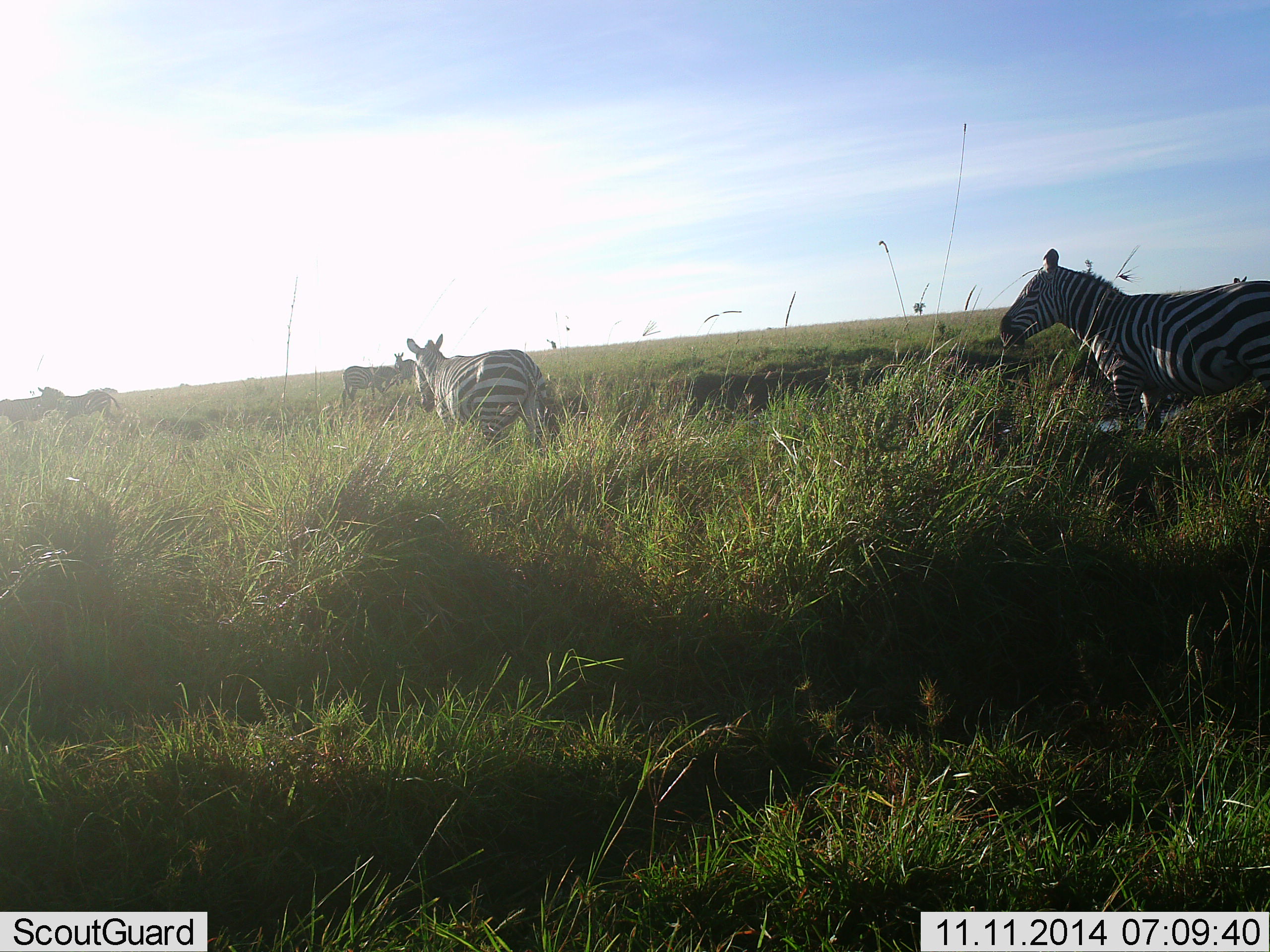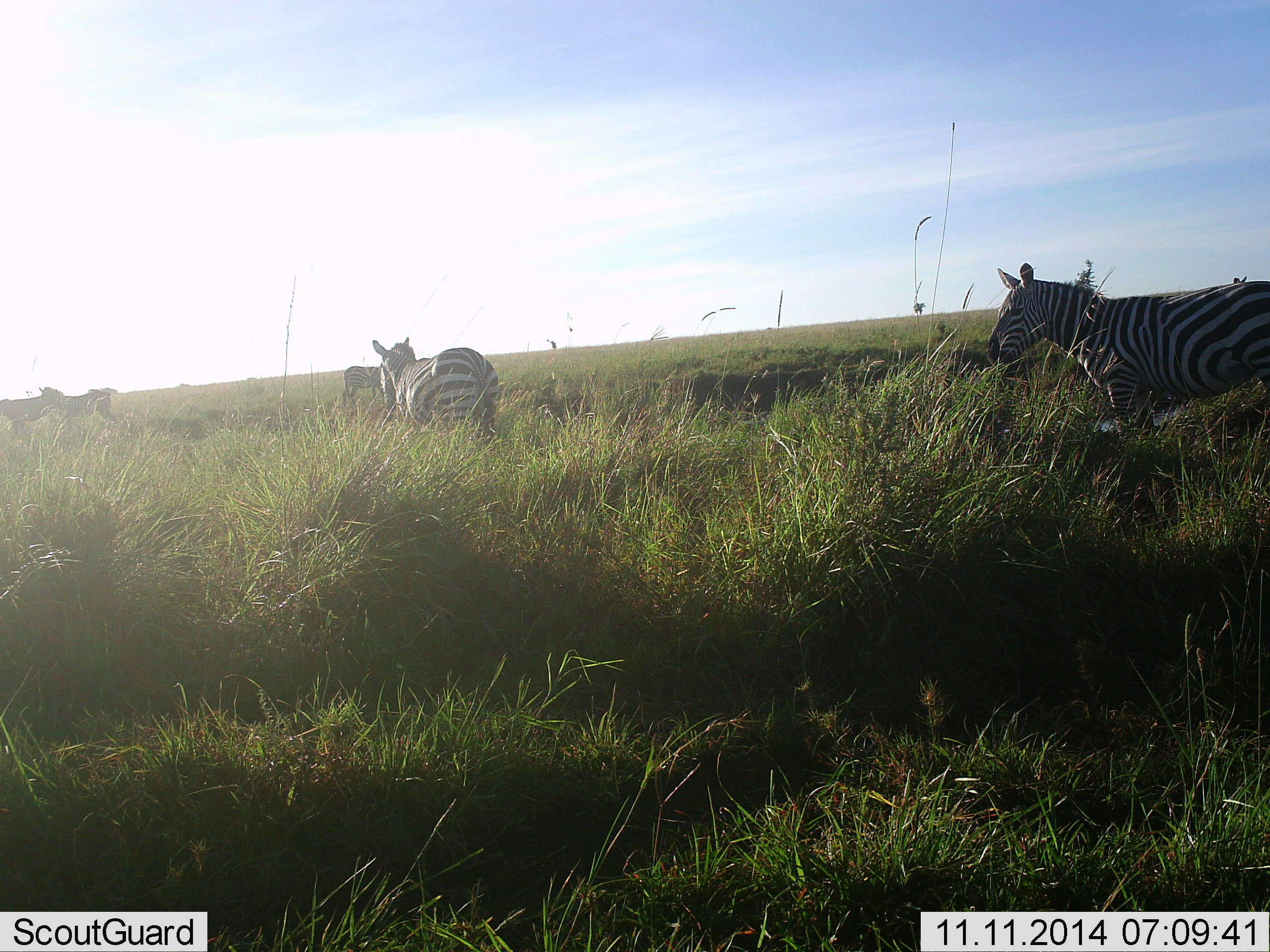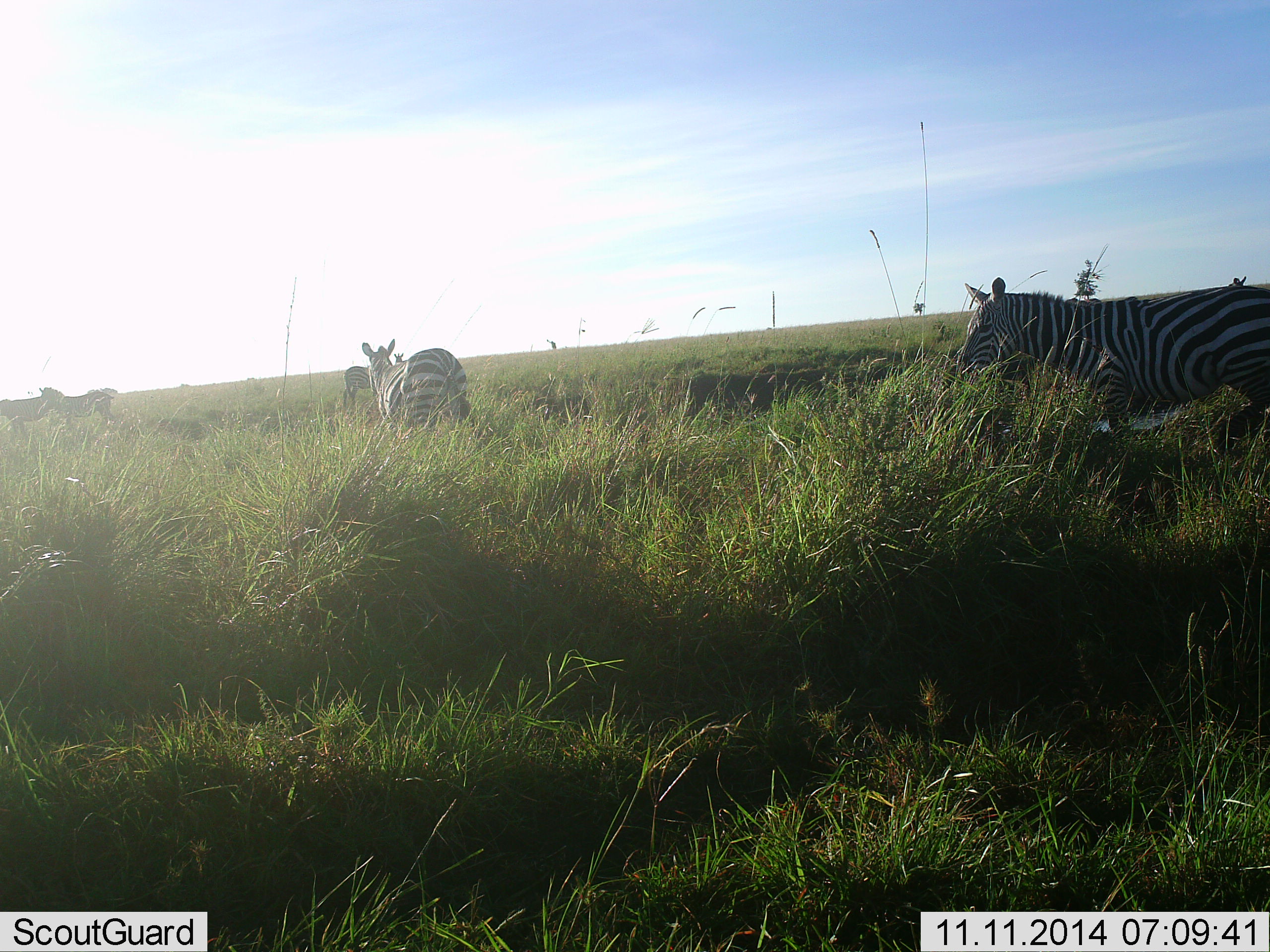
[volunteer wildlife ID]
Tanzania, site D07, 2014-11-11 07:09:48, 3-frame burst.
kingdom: Animalia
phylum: Chordata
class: Mammalia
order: Perissodactyla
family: Equidae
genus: Equus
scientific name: Equus quagga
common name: plains zebra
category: zebra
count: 5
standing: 20%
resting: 10%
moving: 100%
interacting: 10%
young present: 0%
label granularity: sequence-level